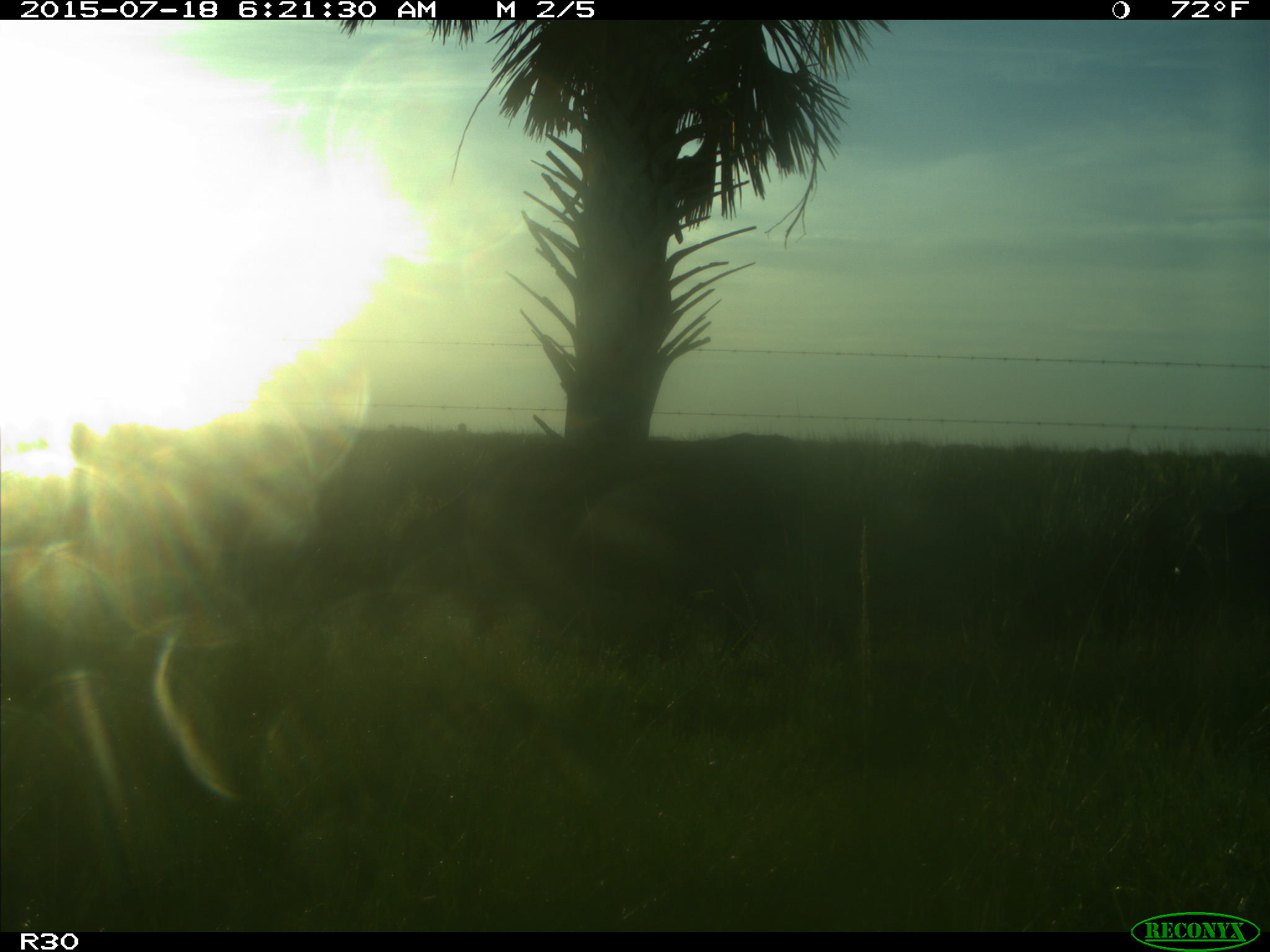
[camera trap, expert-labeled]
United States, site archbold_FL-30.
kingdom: Animalia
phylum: Chordata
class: Mammalia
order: Artiodactyla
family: Bovidae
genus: Bos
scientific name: Bos taurus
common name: domestic cow